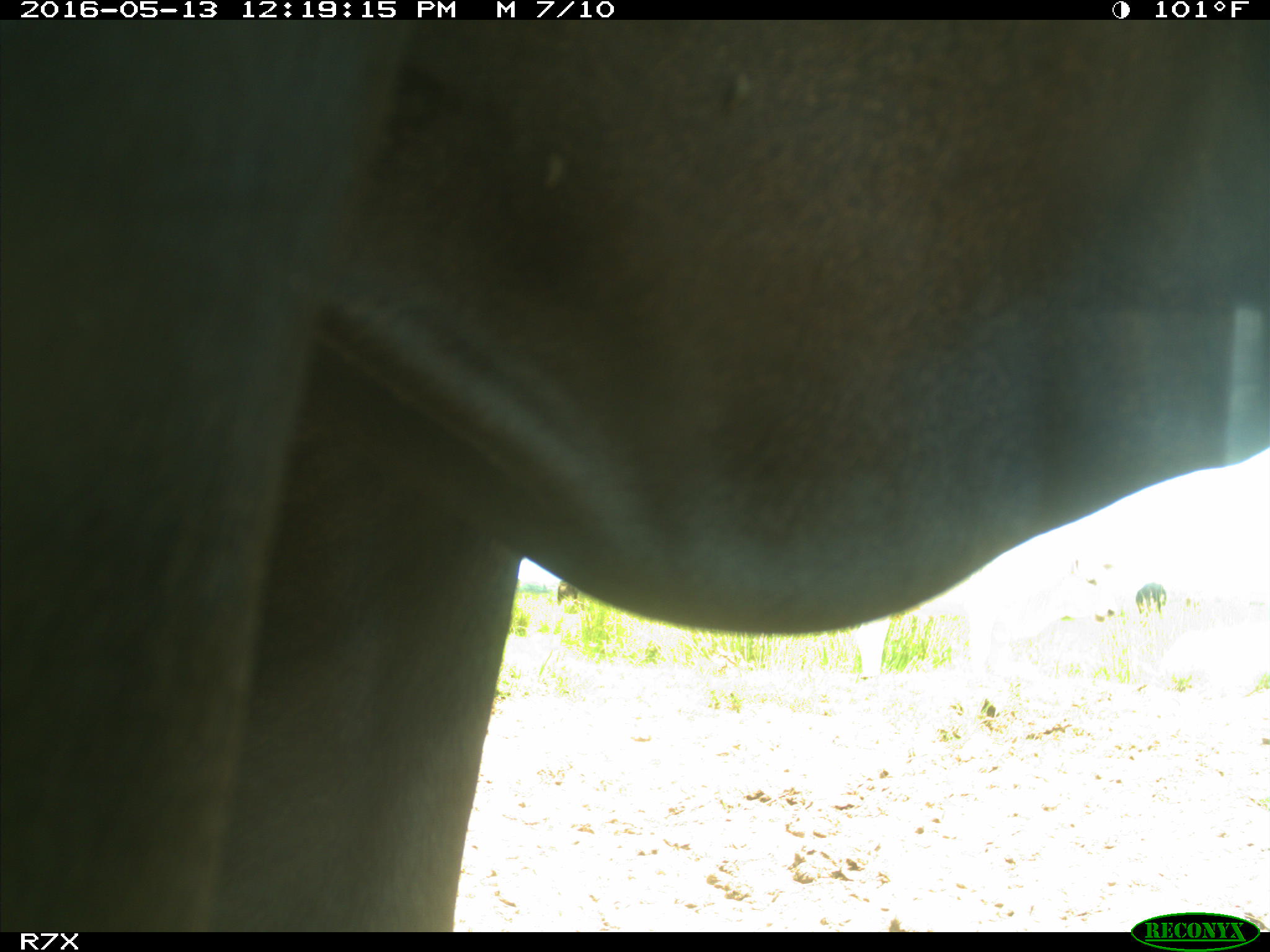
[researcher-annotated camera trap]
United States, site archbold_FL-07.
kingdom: Animalia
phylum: Chordata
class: Mammalia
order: Artiodactyla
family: Bovidae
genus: Bos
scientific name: Bos taurus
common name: domestic cow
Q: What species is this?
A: Bos taurus (domestic cow).